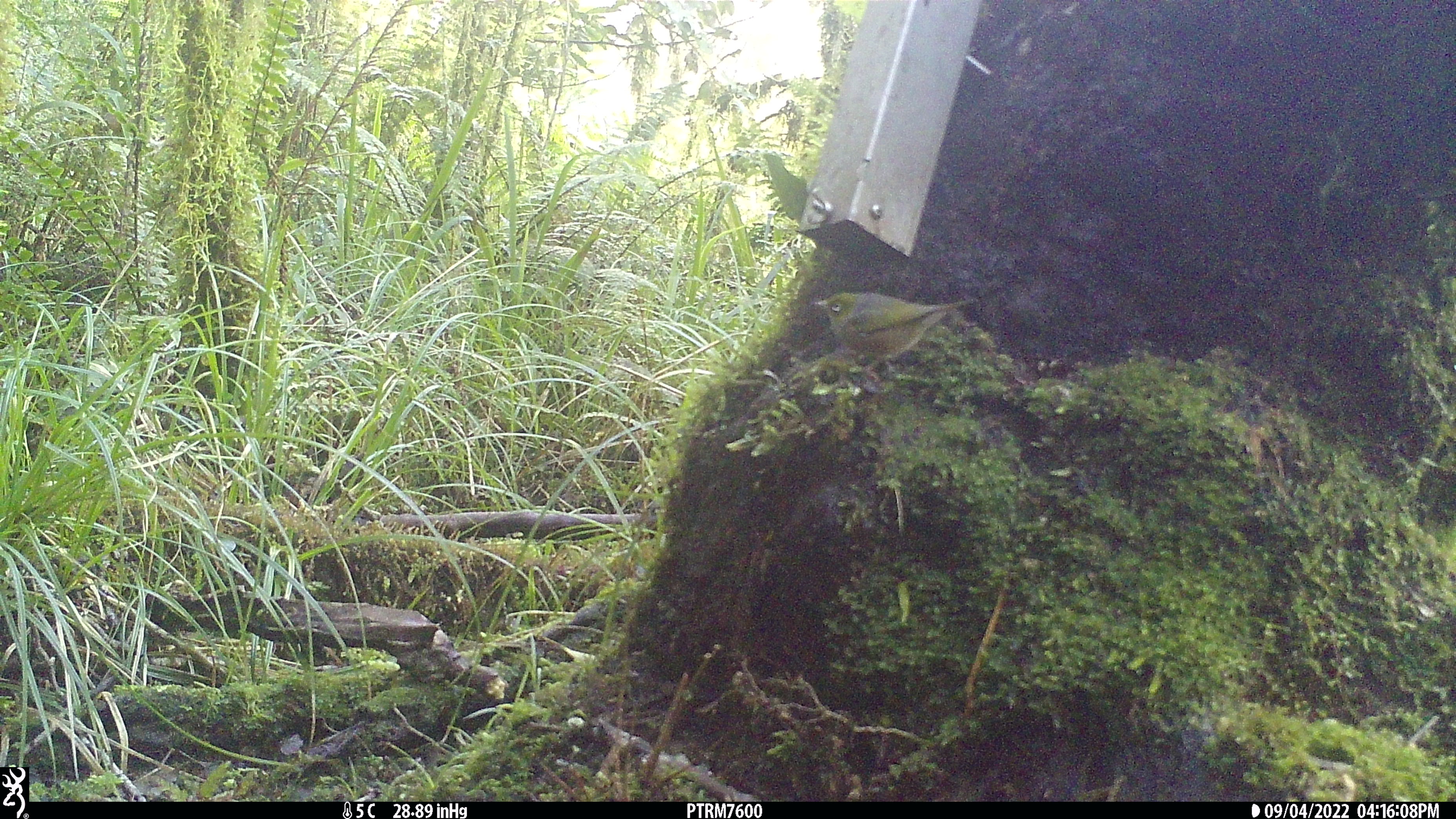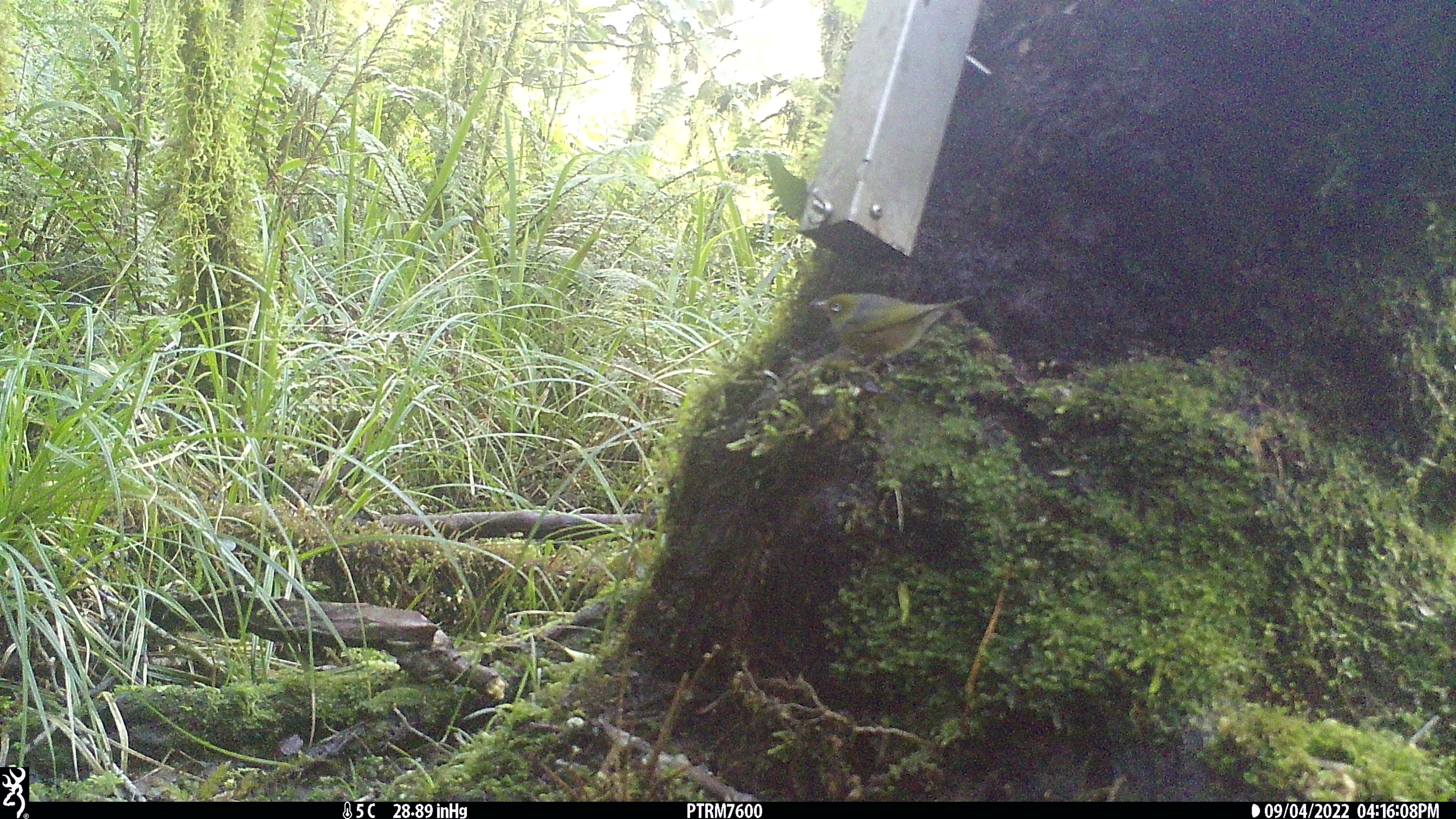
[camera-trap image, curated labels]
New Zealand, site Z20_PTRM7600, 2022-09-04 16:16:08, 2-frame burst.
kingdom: Animalia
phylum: Chordata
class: Aves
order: Passeriformes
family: Zosteropidae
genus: Zosterops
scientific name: Zosterops lateralis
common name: silvereye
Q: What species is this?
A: Silvereye (Zosterops lateralis).